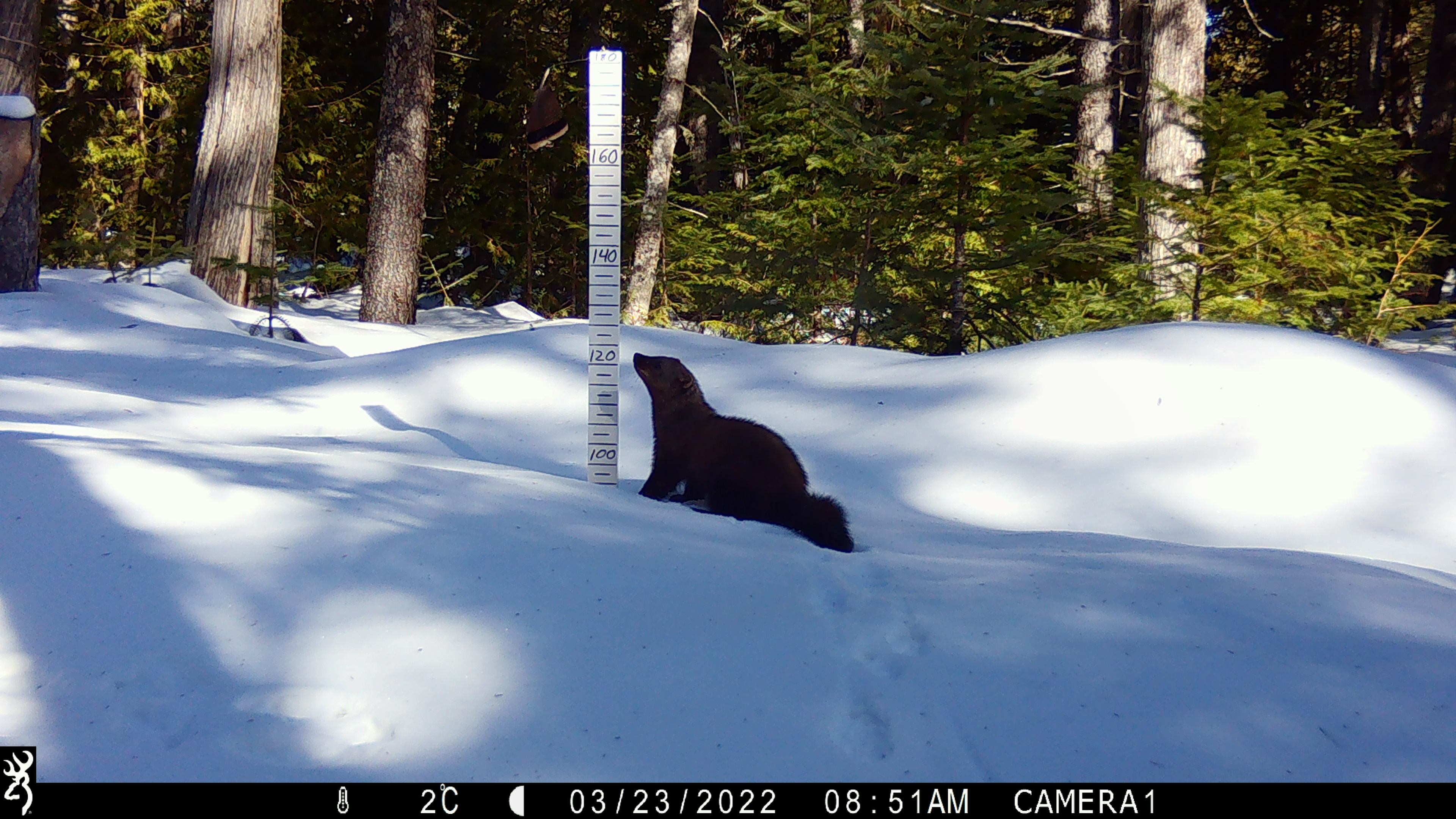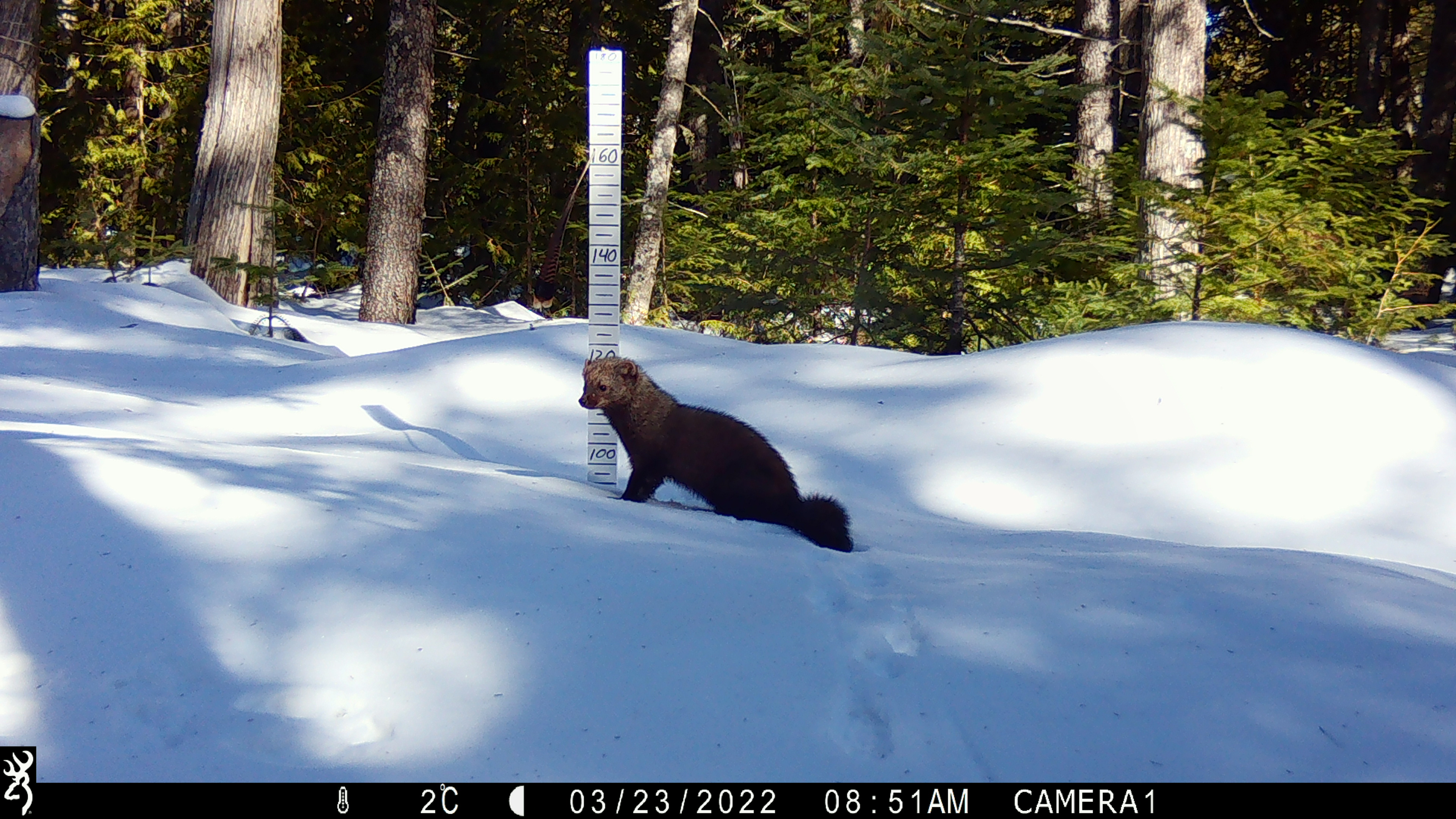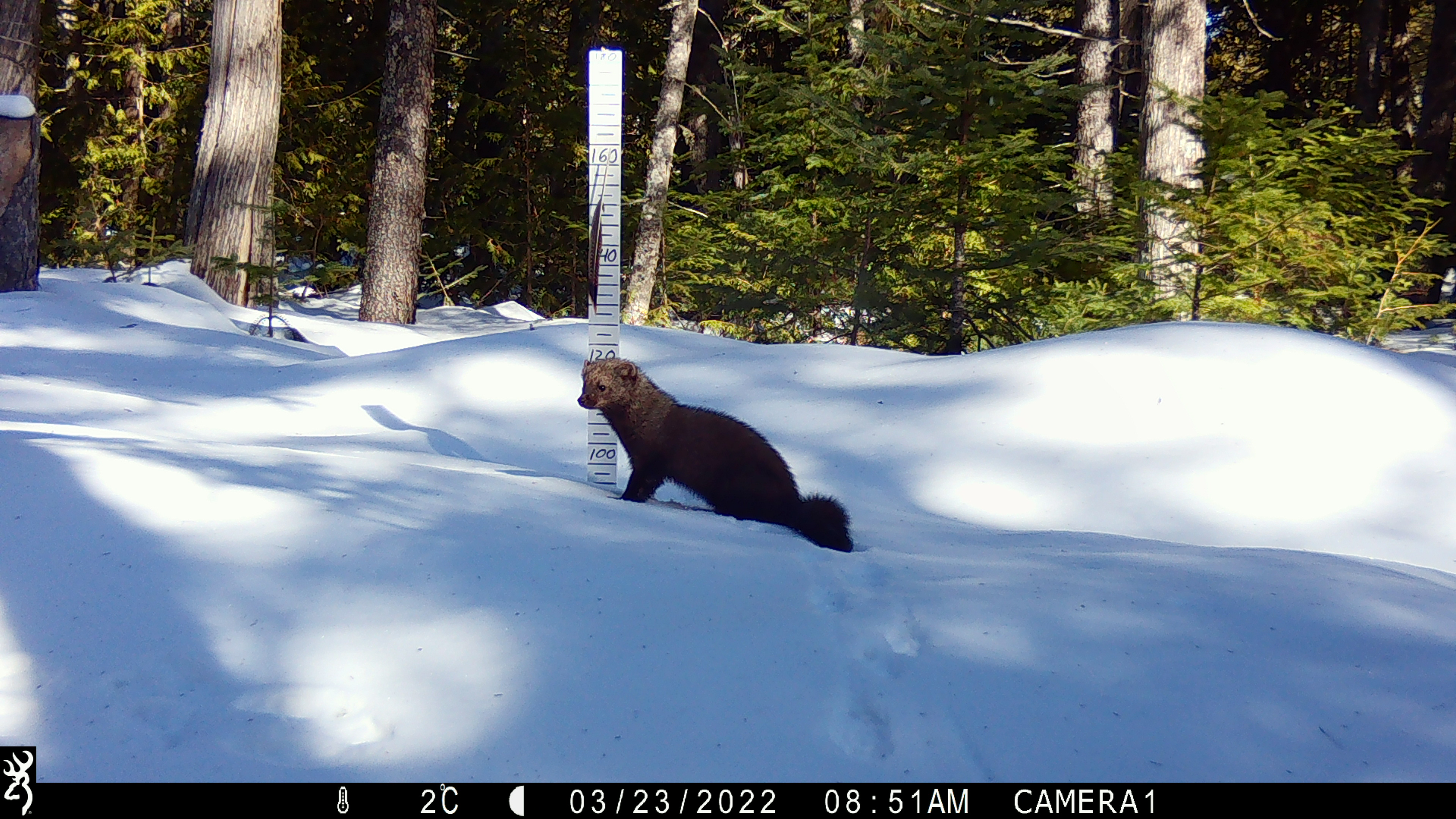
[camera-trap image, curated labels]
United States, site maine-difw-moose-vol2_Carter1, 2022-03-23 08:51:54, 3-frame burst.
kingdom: Animalia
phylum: Chordata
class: Mammalia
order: Carnivora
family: Mustelidae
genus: Pekania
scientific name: Pekania pennanti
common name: fisher